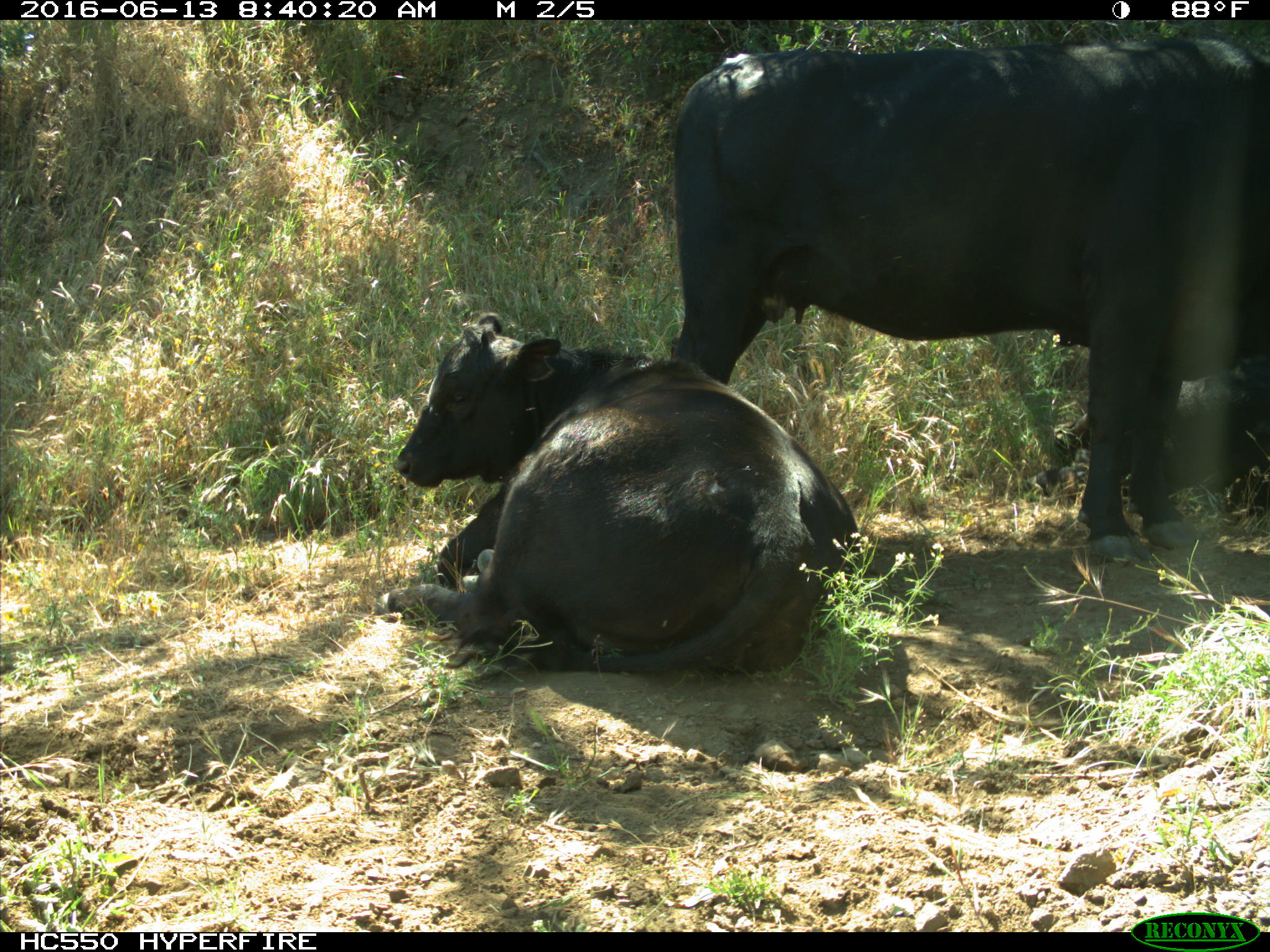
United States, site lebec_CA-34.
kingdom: Animalia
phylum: Chordata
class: Mammalia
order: Artiodactyla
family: Bovidae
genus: Bos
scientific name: Bos taurus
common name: domestic cow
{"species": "Bos taurus (domestic cow)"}